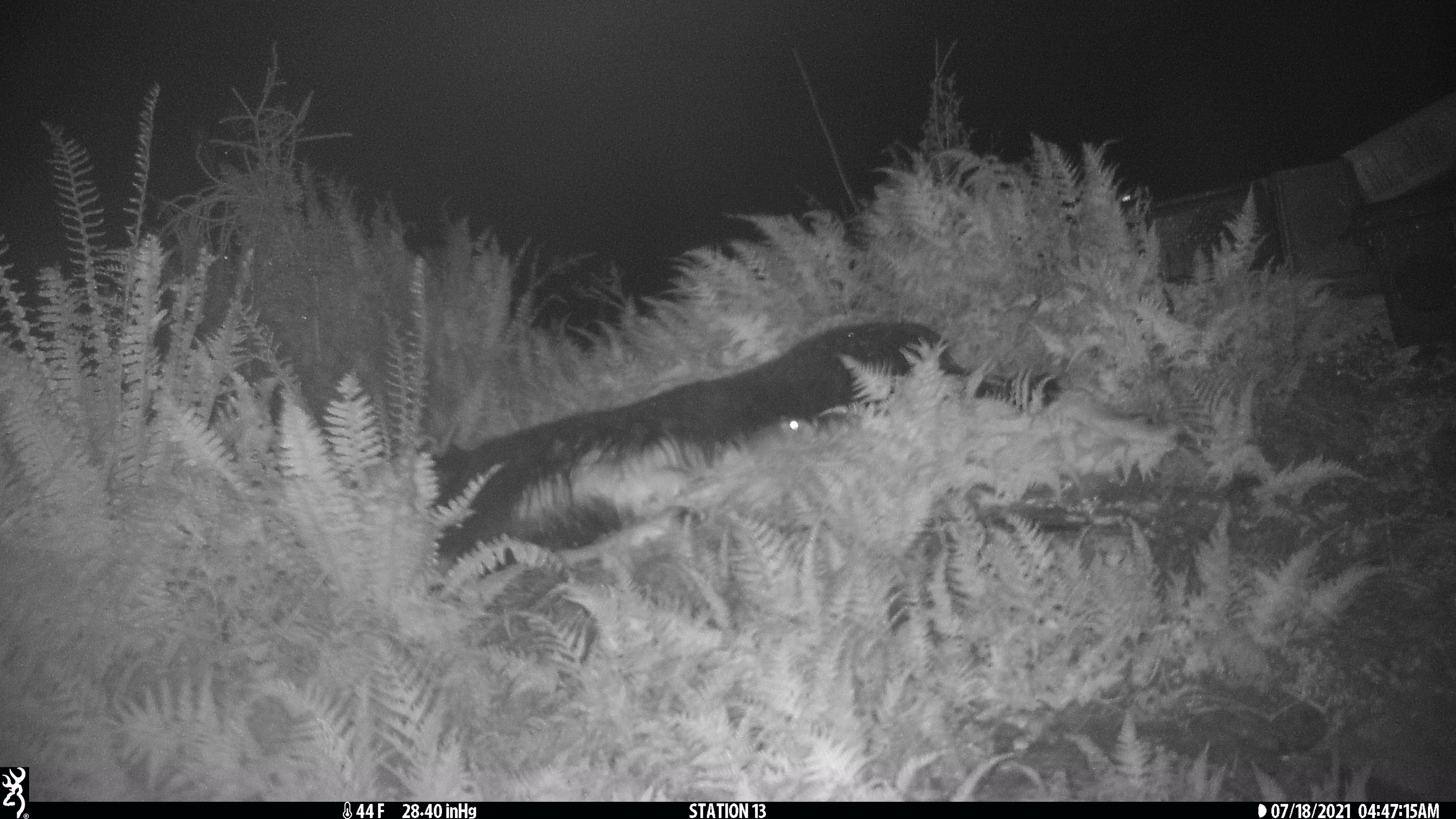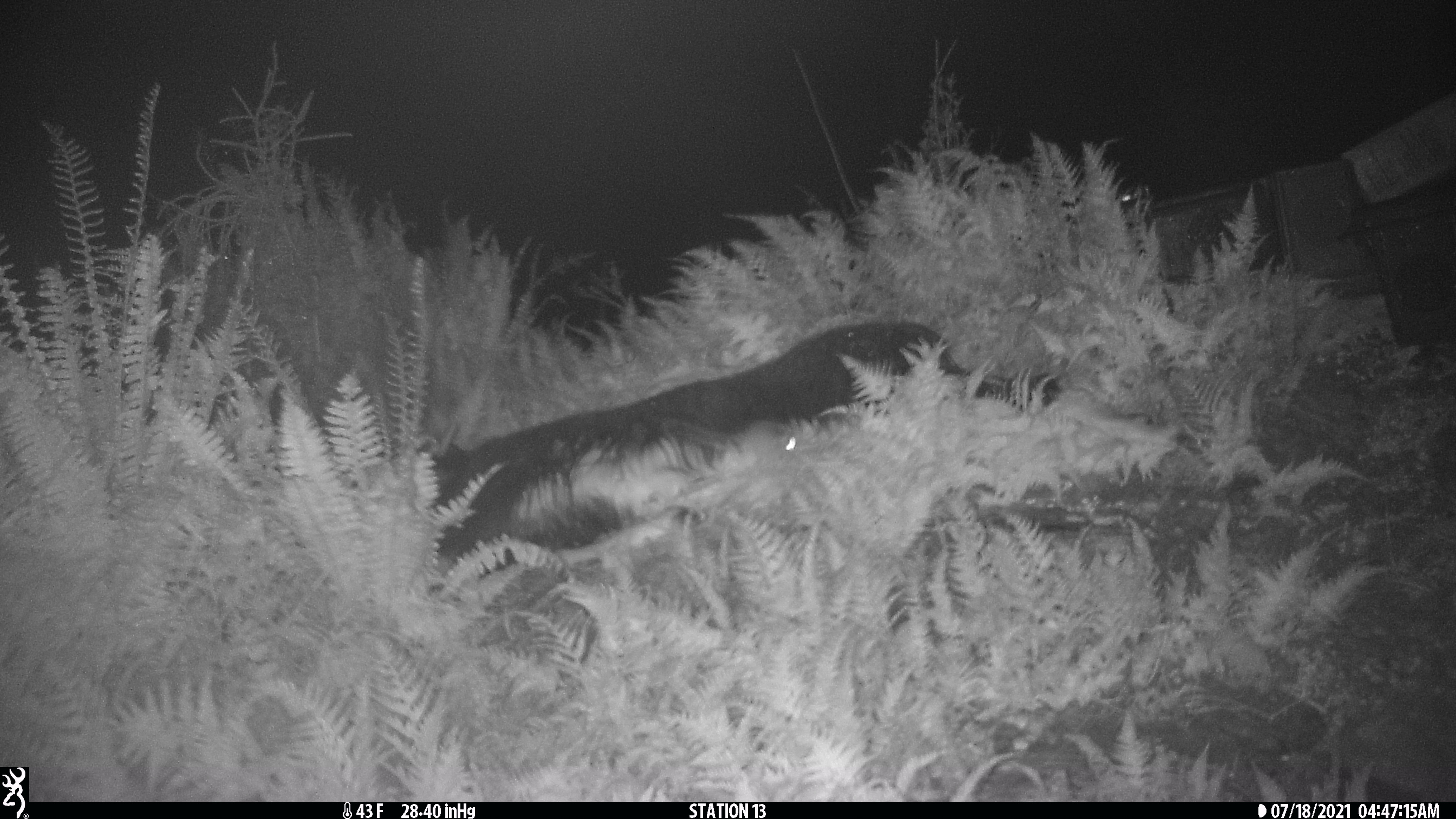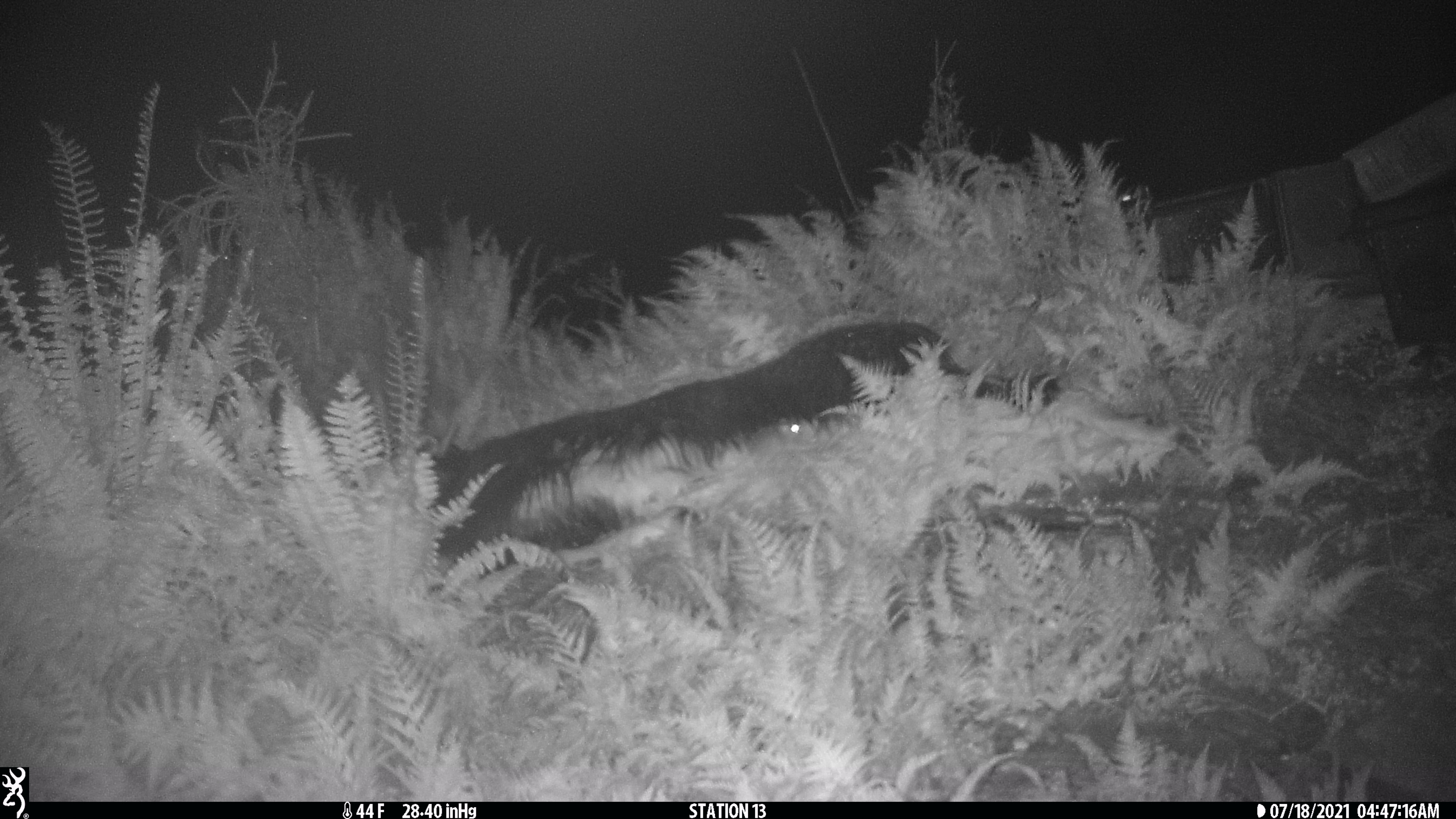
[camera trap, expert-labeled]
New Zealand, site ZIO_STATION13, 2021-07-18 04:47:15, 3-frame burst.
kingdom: Animalia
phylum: Chordata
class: Mammalia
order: Rodentia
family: Muridae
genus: Rattus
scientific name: Rattus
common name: rat